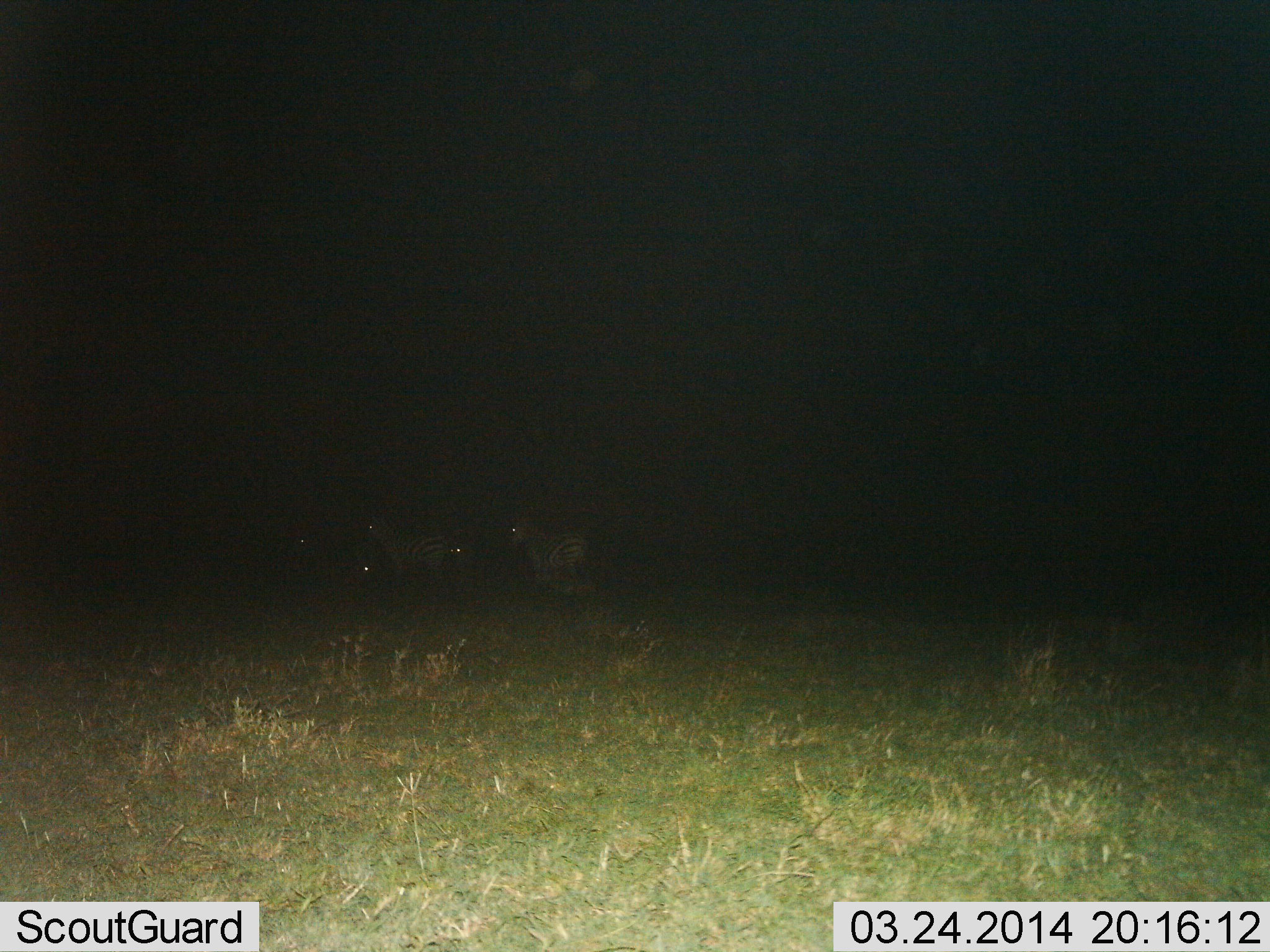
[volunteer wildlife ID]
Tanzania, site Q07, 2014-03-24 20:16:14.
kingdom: Animalia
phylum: Chordata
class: Mammalia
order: Perissodactyla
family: Equidae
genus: Equus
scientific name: Equus quagga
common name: plains zebra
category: zebra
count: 4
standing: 90%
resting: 0%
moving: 10%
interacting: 0%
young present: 0%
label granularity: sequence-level